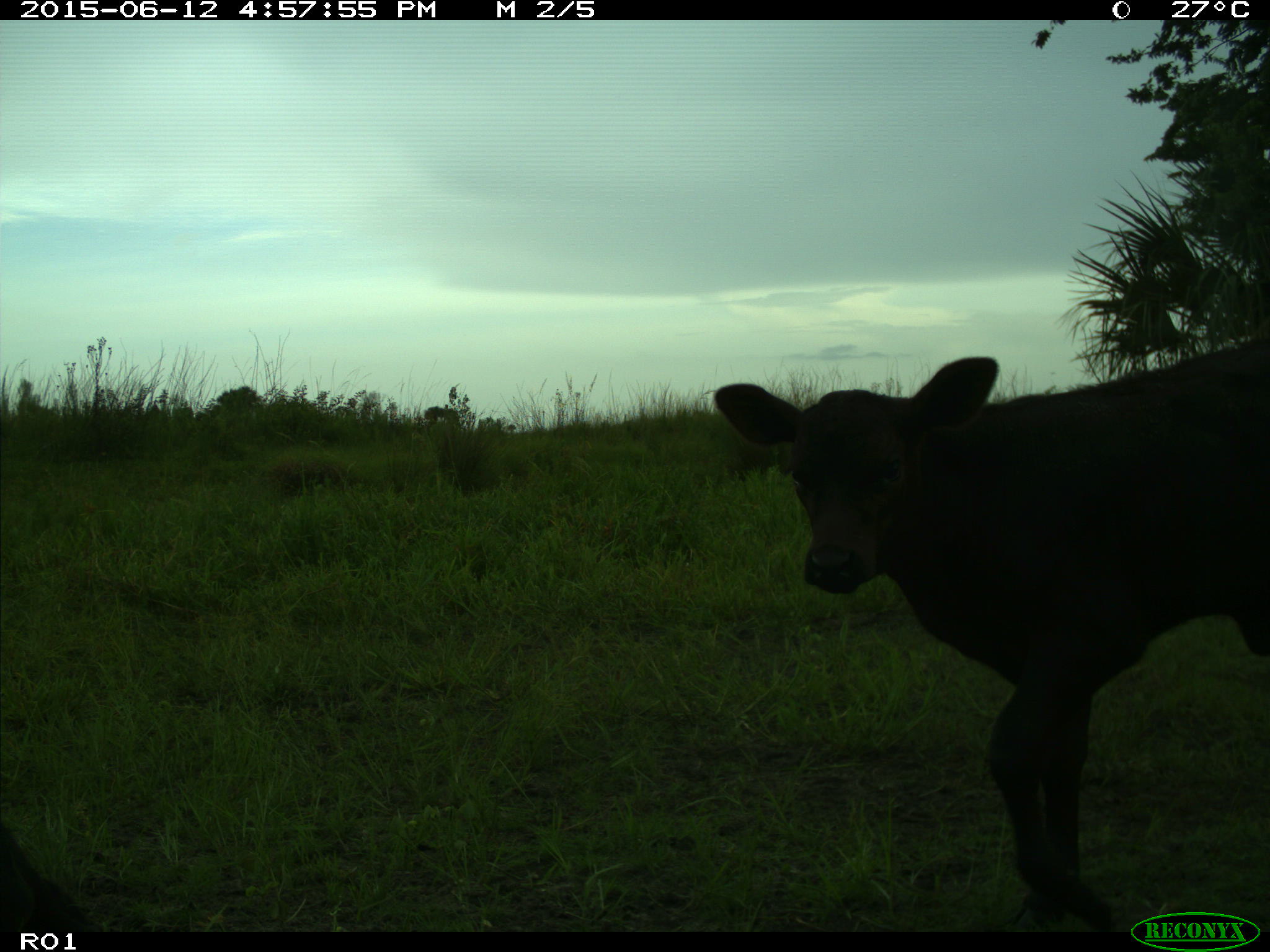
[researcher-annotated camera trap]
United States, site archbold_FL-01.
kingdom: Animalia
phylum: Chordata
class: Mammalia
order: Artiodactyla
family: Bovidae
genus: Bos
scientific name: Bos taurus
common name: domestic cow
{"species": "Bos taurus (domestic cow)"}